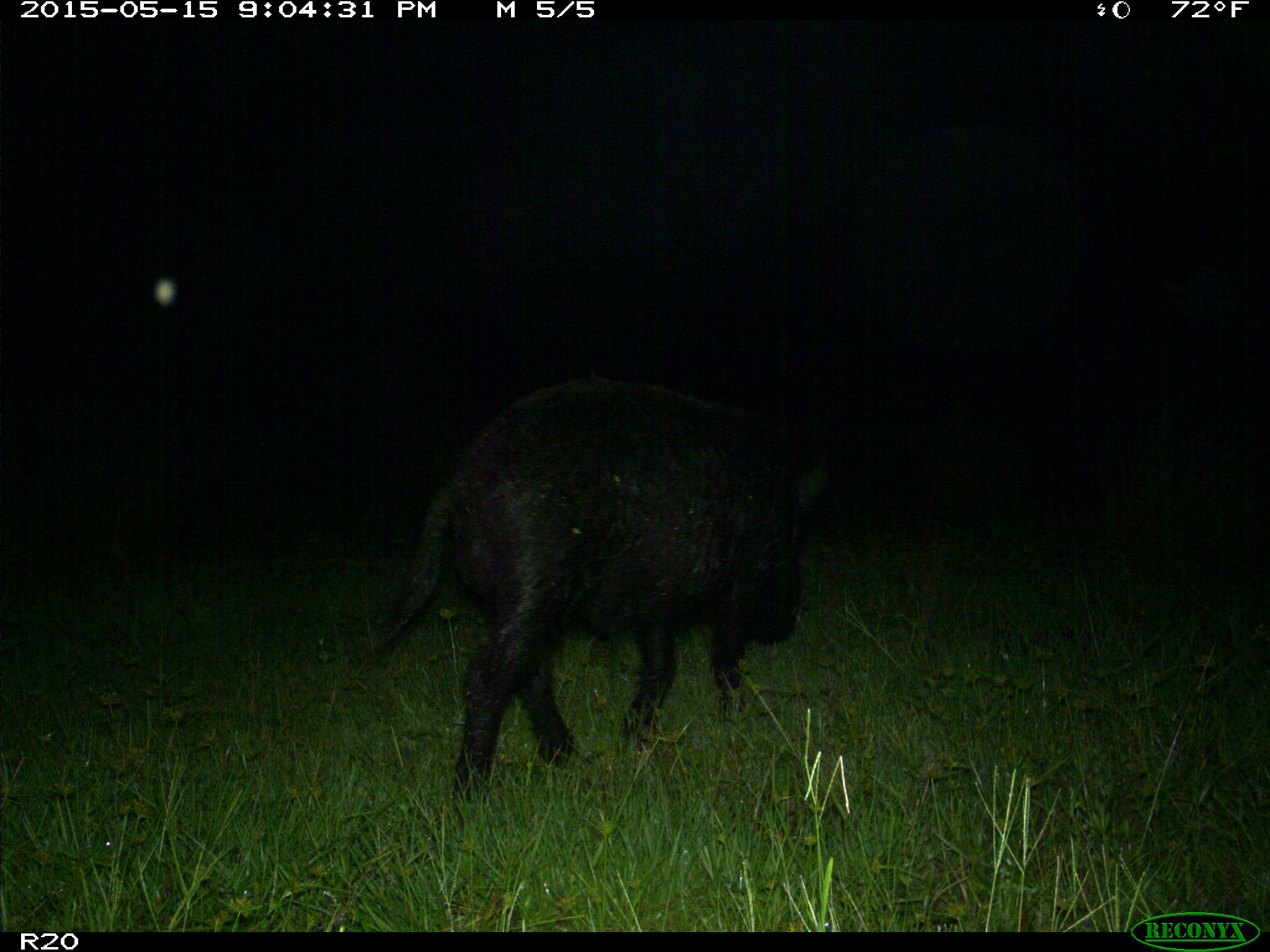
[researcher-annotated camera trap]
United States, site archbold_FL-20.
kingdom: Animalia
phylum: Chordata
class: Mammalia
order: Artiodactyla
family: Suidae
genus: Sus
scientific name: Sus scrofa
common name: wild boar